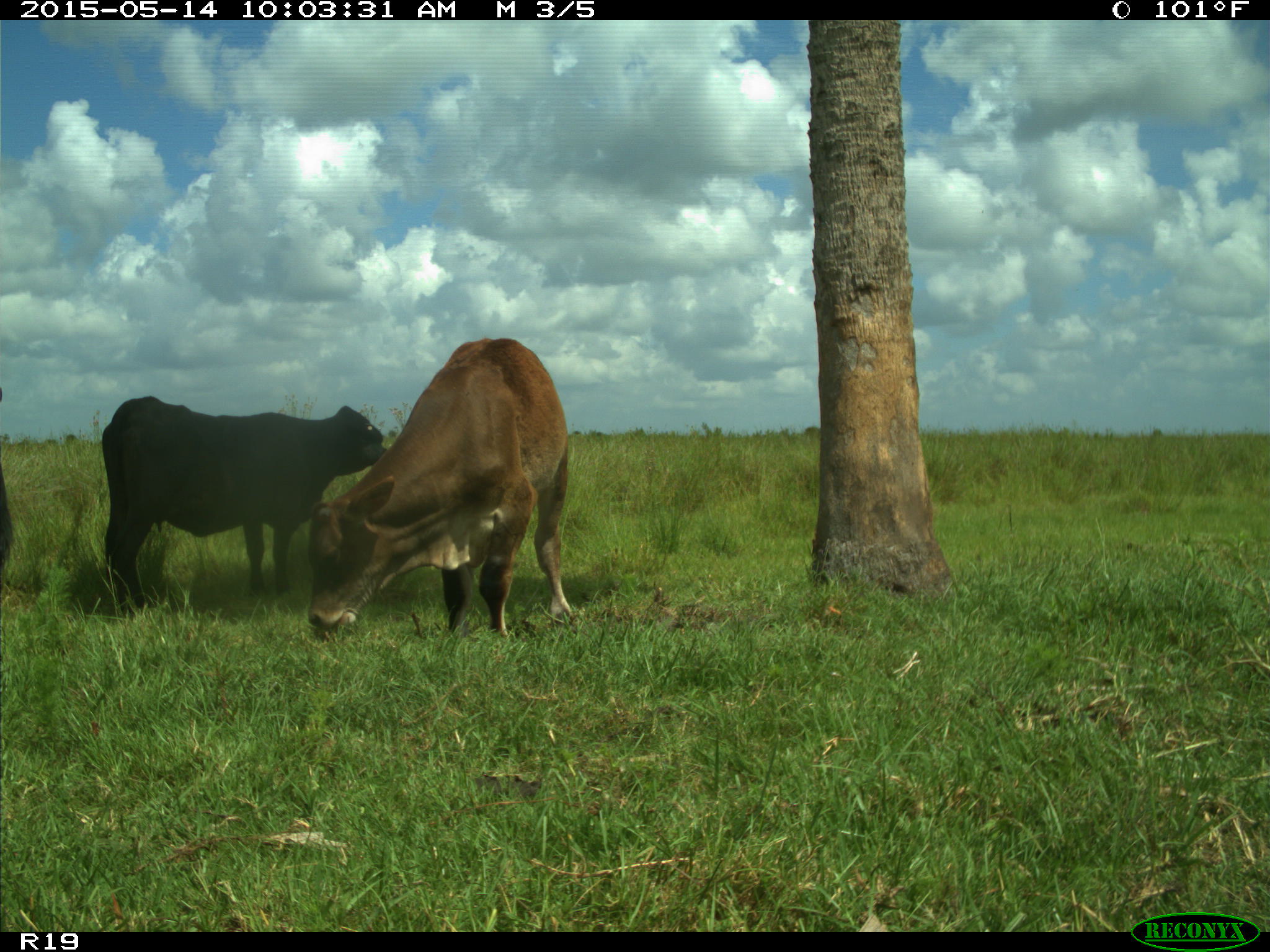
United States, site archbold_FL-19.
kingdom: Animalia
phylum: Chordata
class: Mammalia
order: Artiodactyla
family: Bovidae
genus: Bos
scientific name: Bos taurus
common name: domestic cow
Bos taurus (domestic cow).